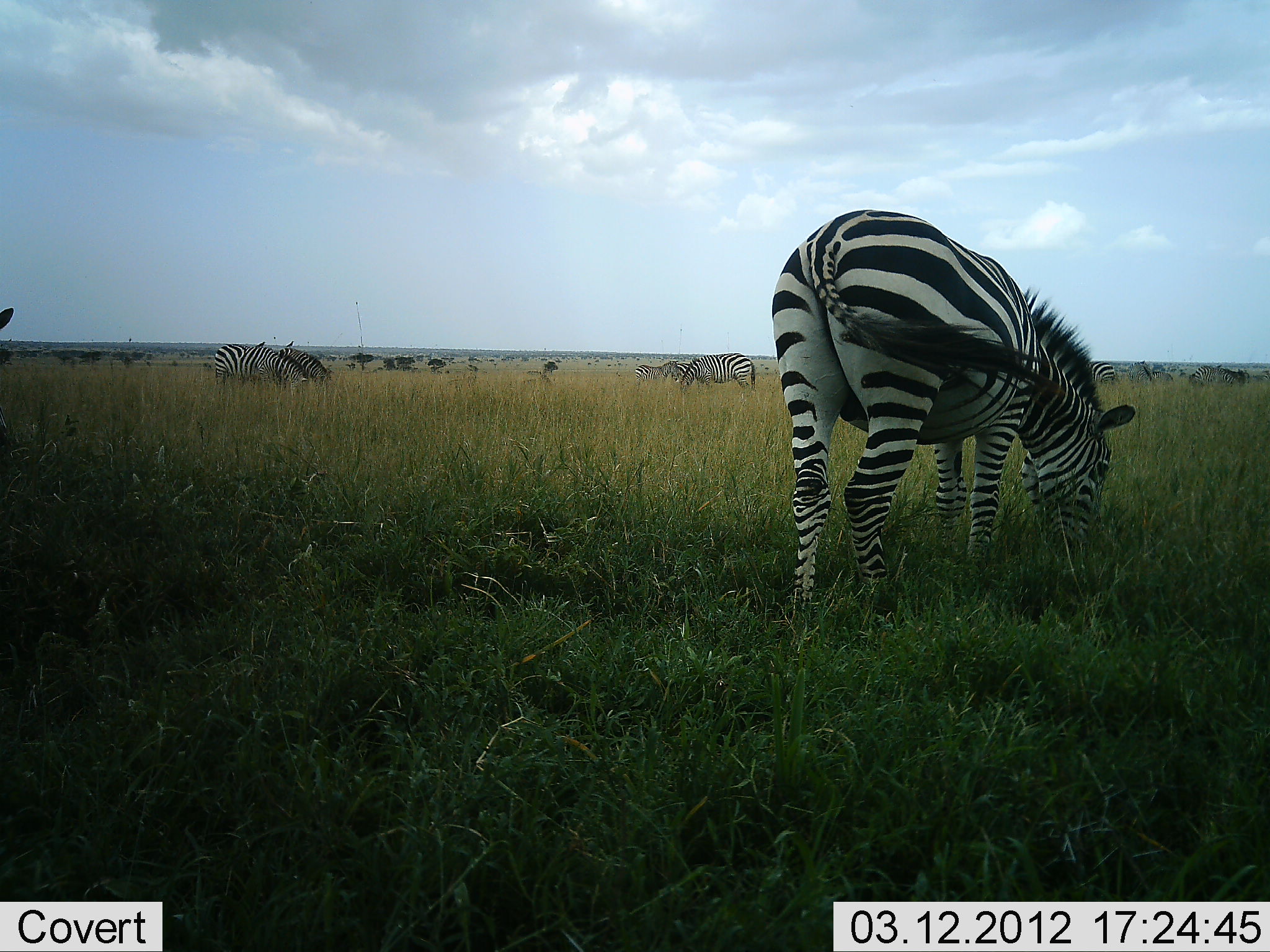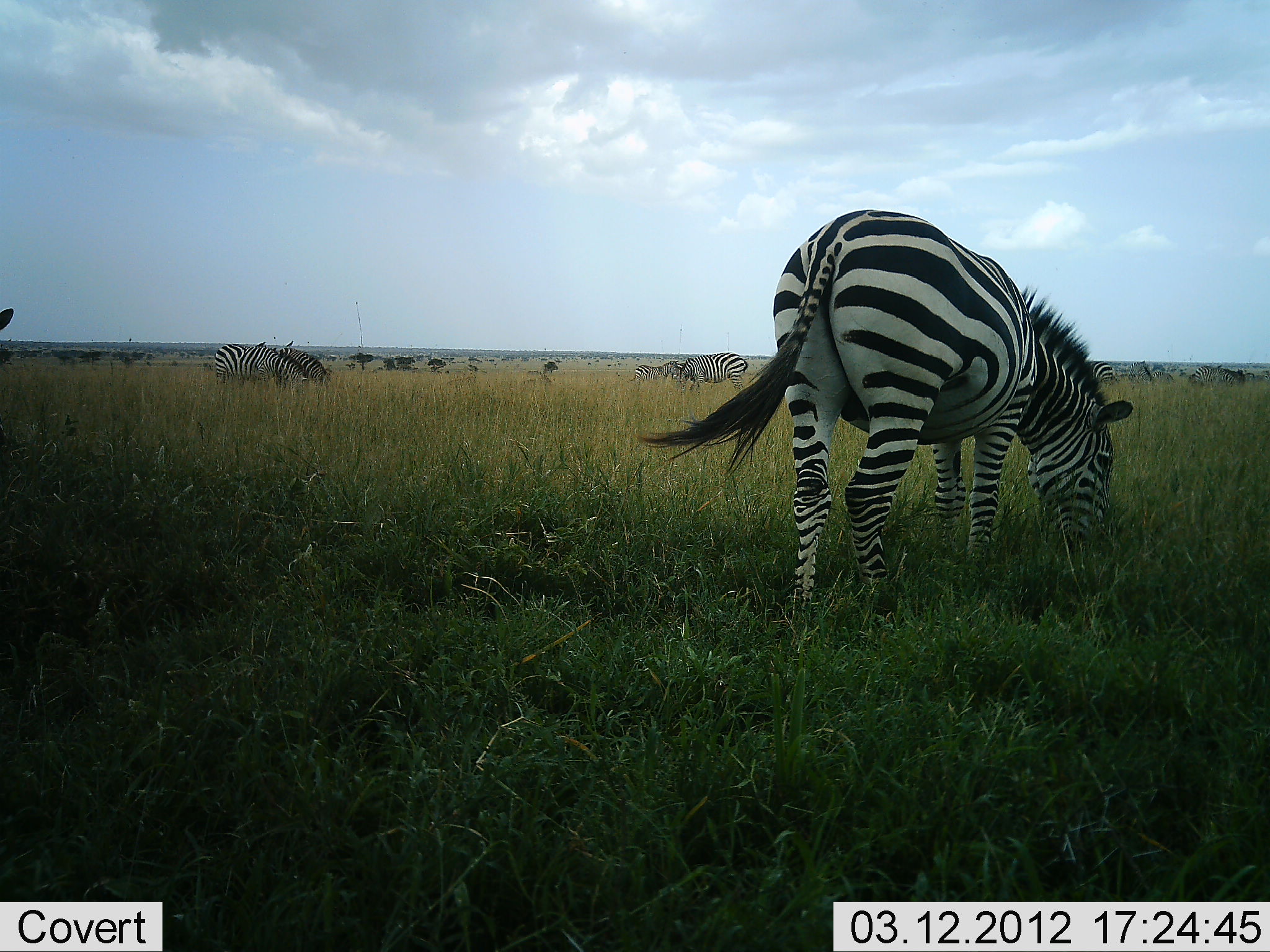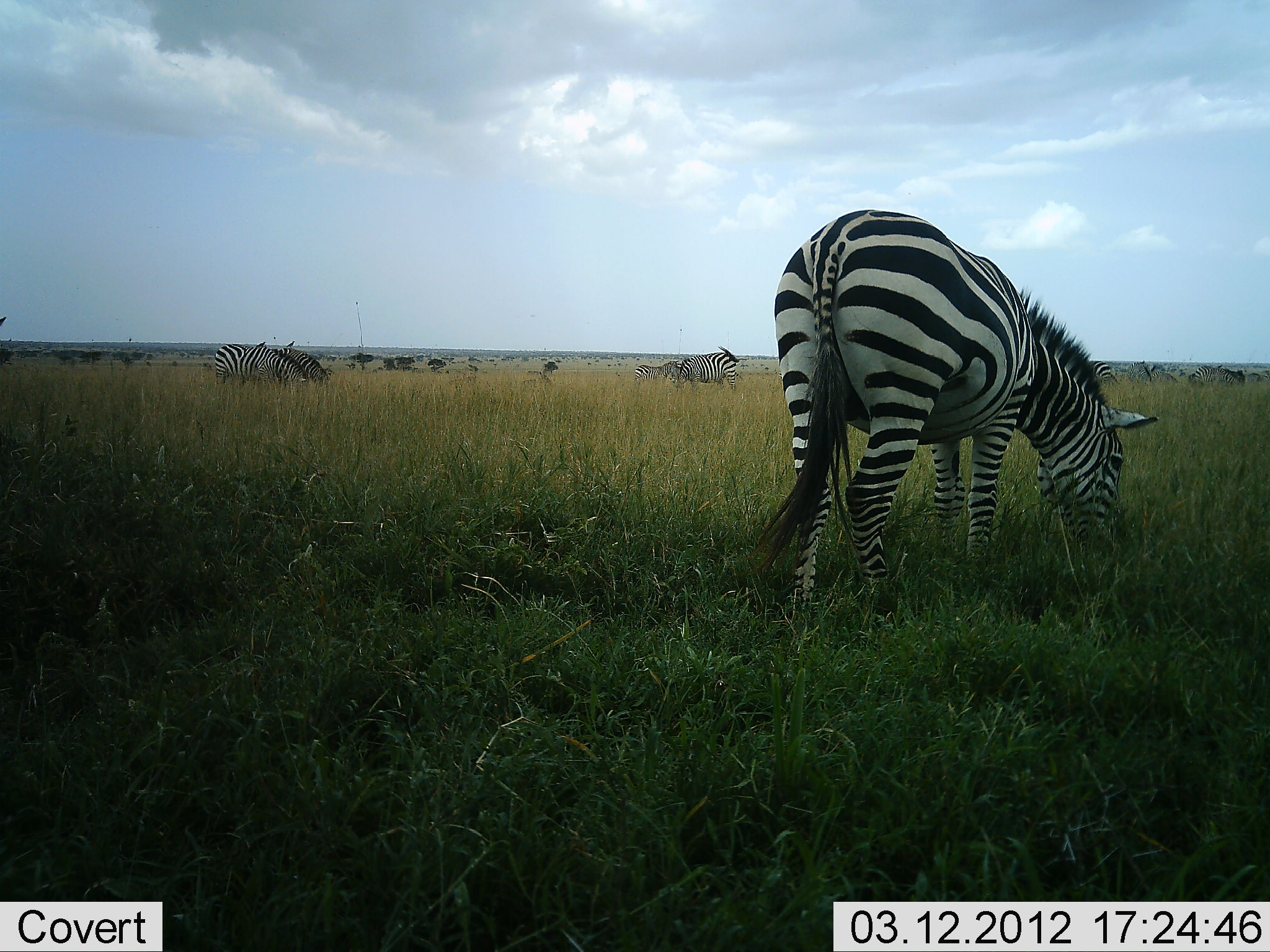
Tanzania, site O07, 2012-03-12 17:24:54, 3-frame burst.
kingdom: Animalia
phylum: Chordata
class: Mammalia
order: Perissodactyla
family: Equidae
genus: Equus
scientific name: Equus quagga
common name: plains zebra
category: zebra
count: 7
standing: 55%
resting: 3%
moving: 13%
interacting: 0%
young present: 3%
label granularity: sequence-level